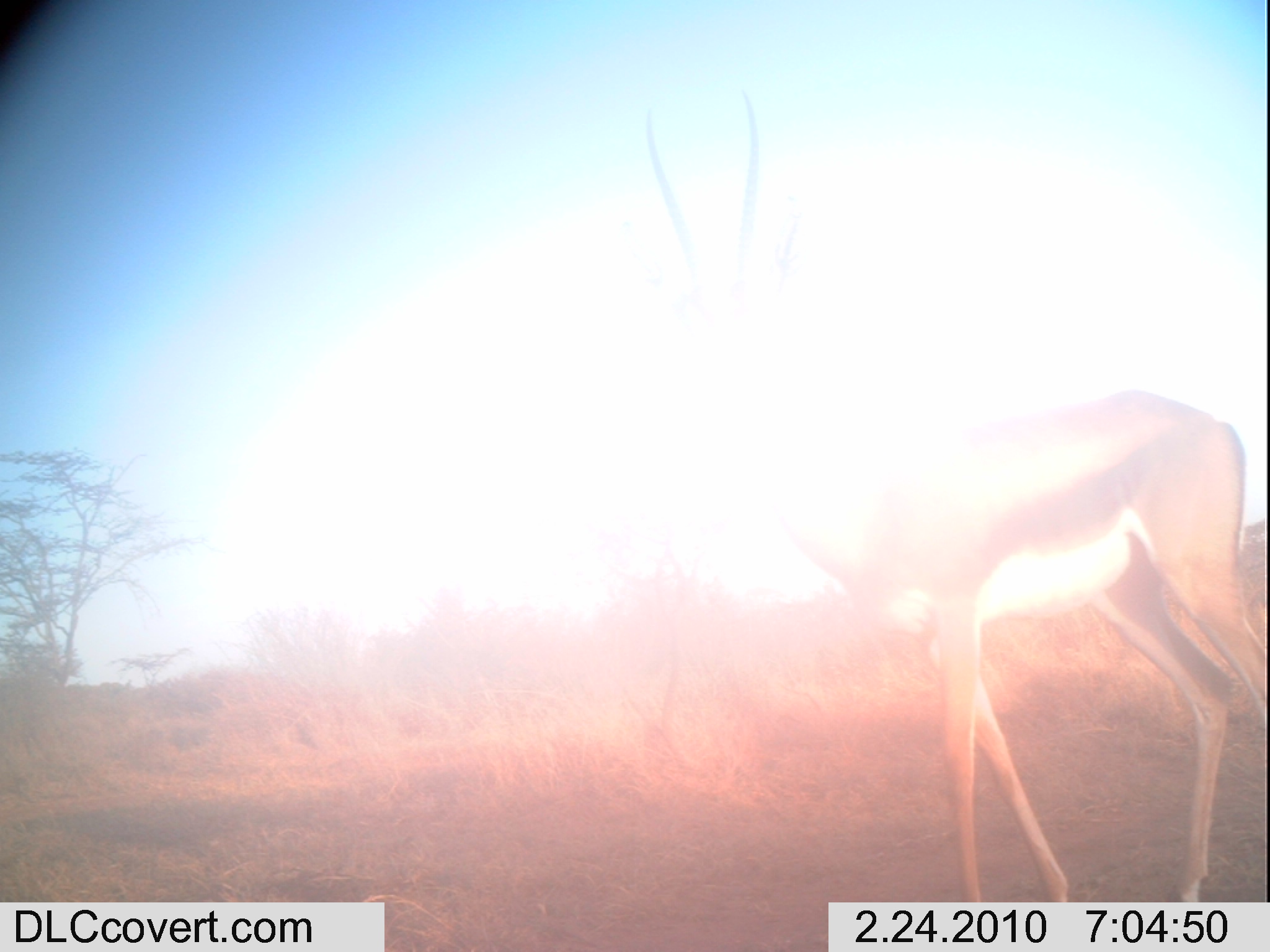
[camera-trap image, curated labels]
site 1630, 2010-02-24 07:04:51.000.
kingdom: Animalia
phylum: Chordata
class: Mammalia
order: Artiodactyla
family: Bovidae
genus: Nanger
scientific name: Nanger granti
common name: grant's gazelle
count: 1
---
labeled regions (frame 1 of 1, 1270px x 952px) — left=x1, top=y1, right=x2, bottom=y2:
nanger granti: left=631, top=85, right=1270, bottom=901